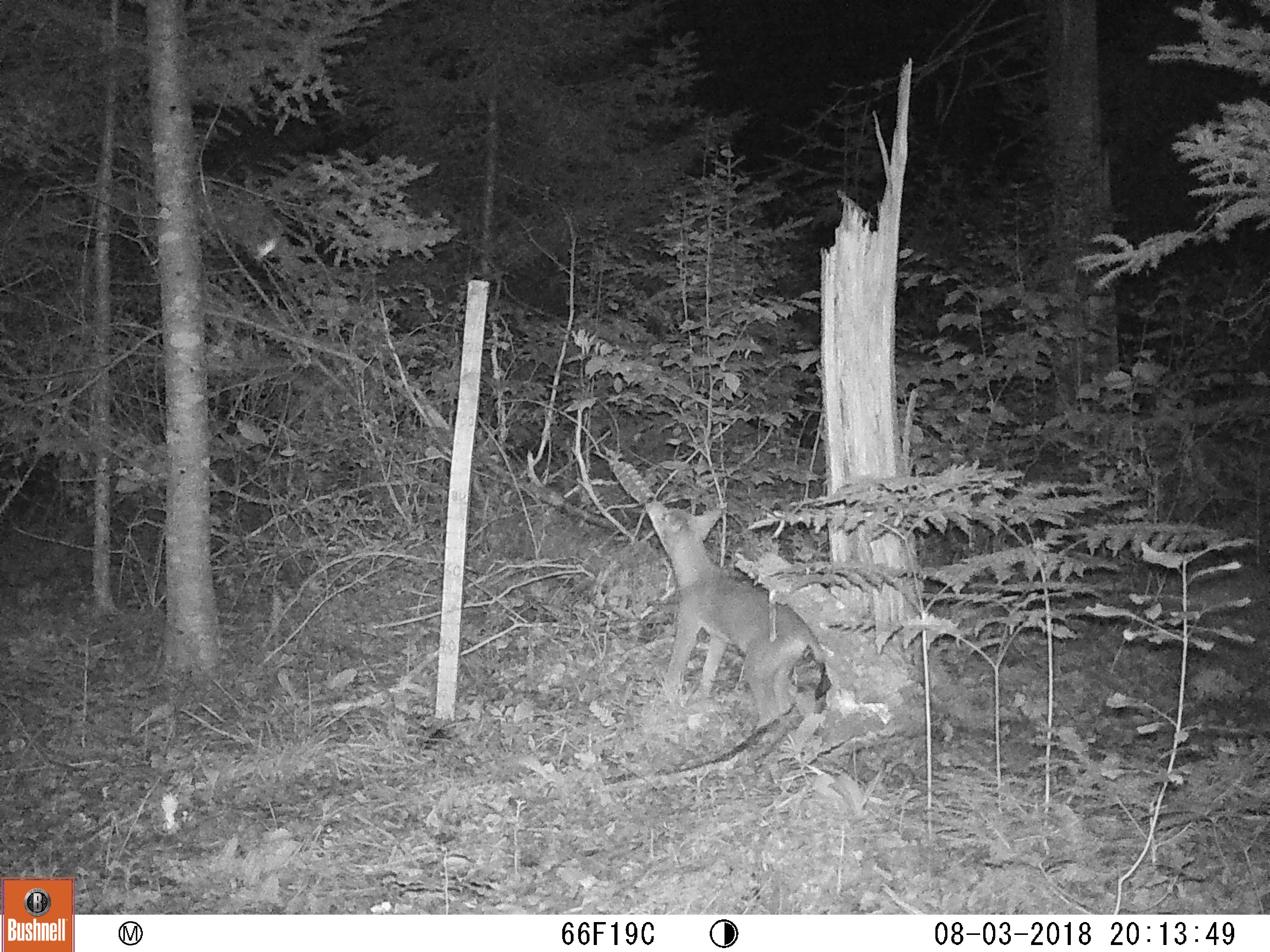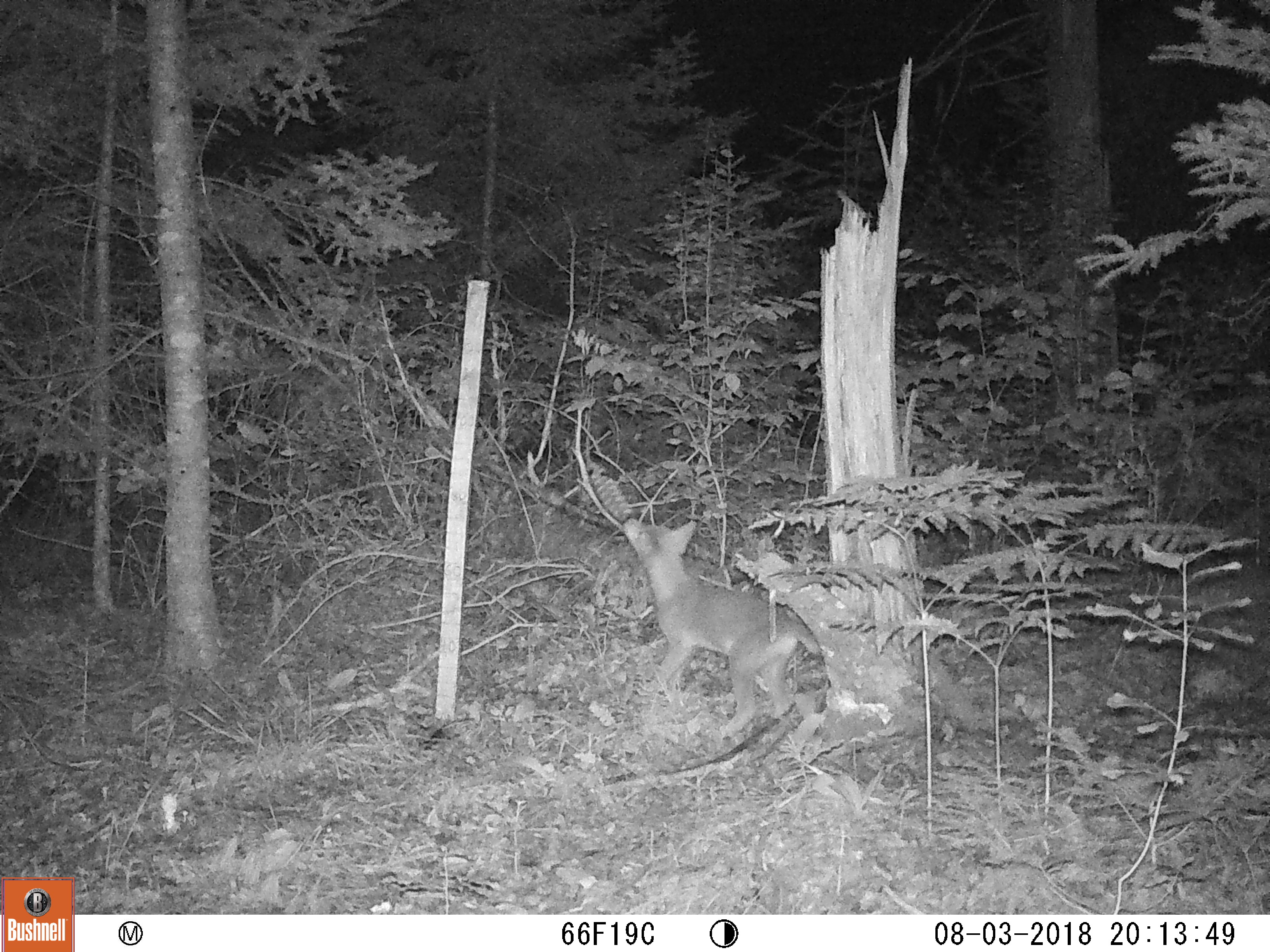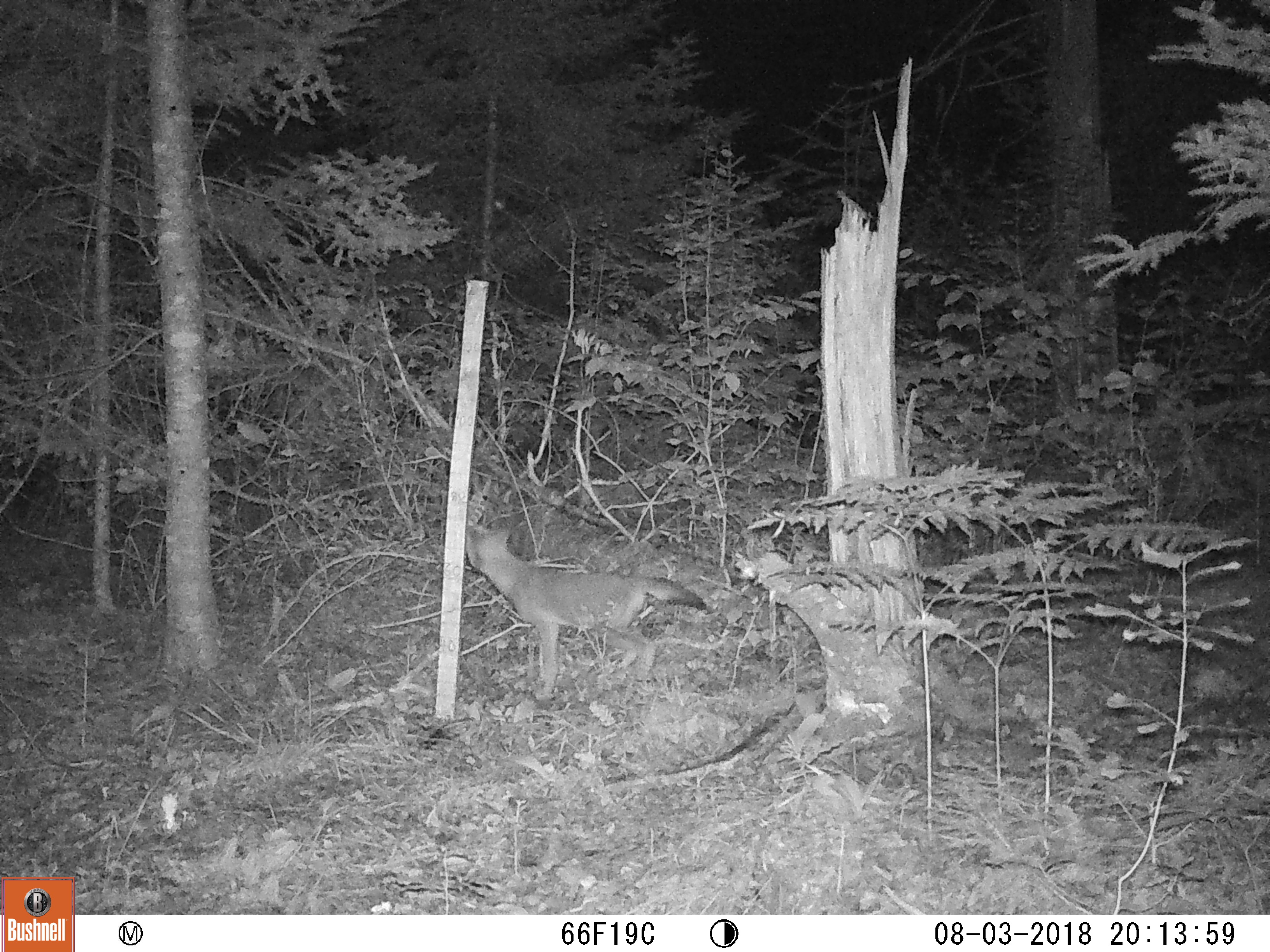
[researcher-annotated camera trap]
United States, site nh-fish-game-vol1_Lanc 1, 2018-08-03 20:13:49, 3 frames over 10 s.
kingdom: Animalia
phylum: Chordata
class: Mammalia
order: Carnivora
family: Canidae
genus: Canis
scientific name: Canis latrans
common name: coyote